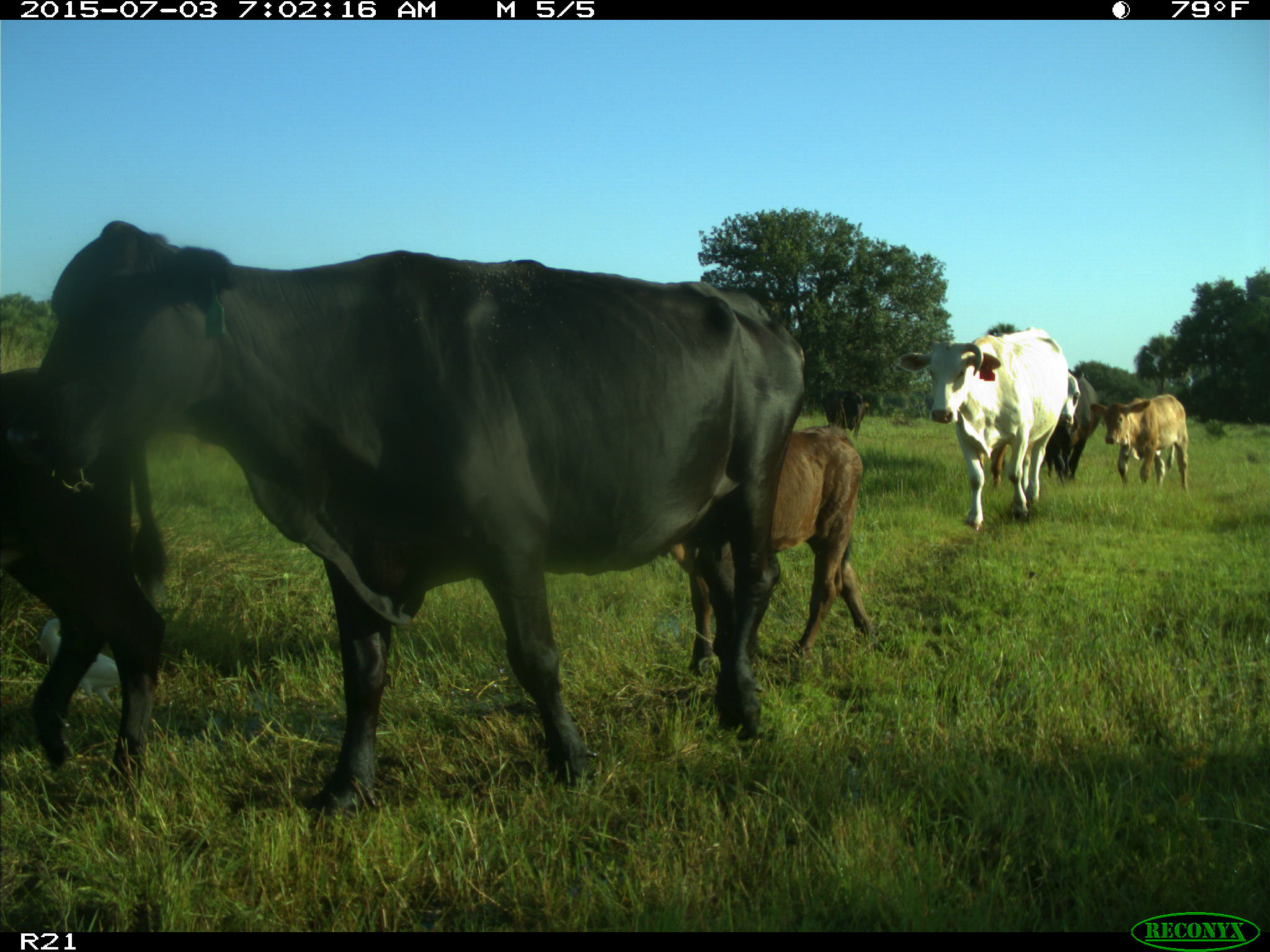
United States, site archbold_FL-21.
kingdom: Animalia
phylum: Chordata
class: Mammalia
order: Artiodactyla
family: Bovidae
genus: Bos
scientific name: Bos taurus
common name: domestic cow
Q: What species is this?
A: Bos taurus (domestic cow).